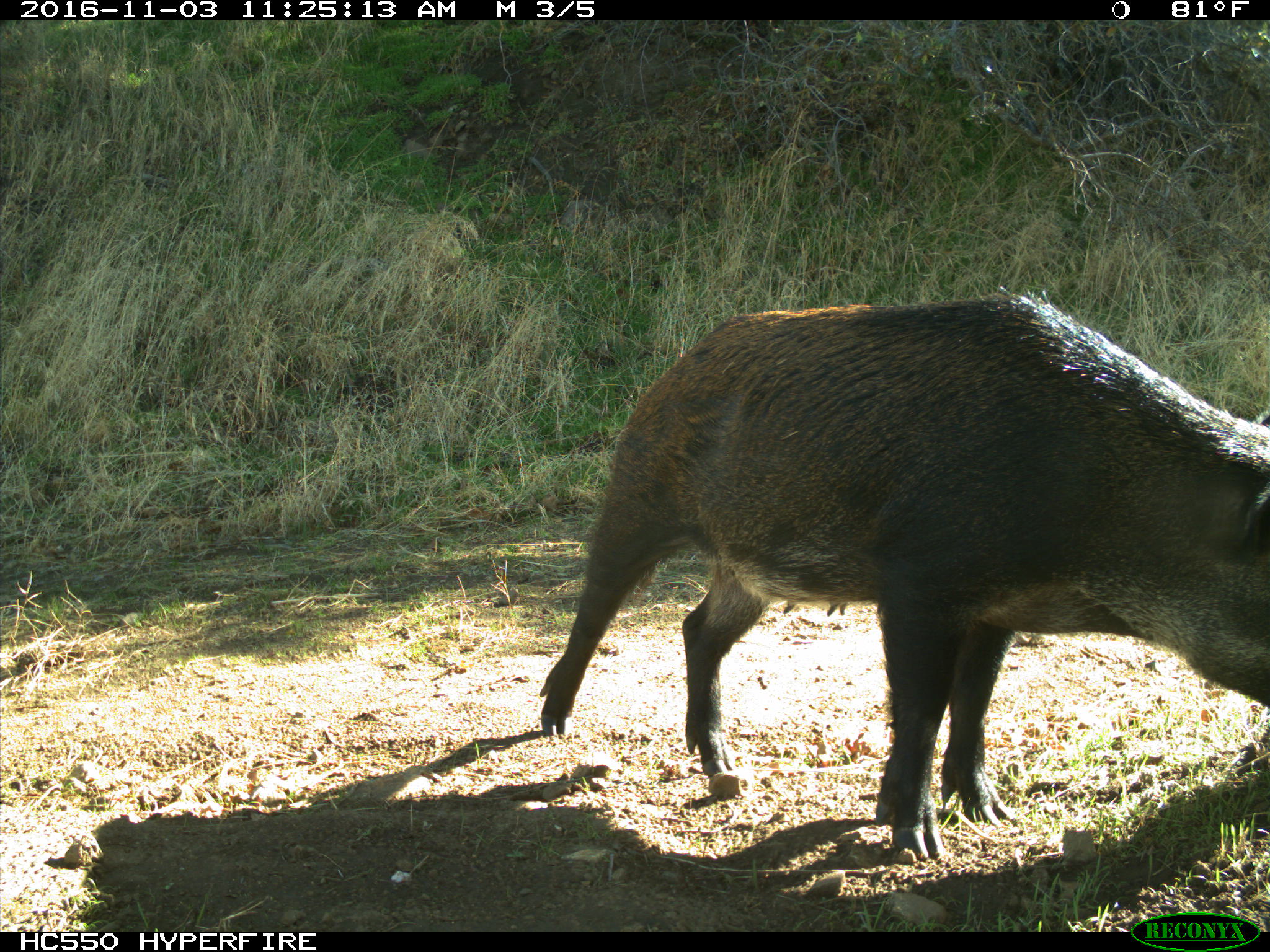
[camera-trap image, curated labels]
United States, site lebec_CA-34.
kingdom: Animalia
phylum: Chordata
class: Mammalia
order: Artiodactyla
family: Suidae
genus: Sus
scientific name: Sus scrofa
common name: wild boar